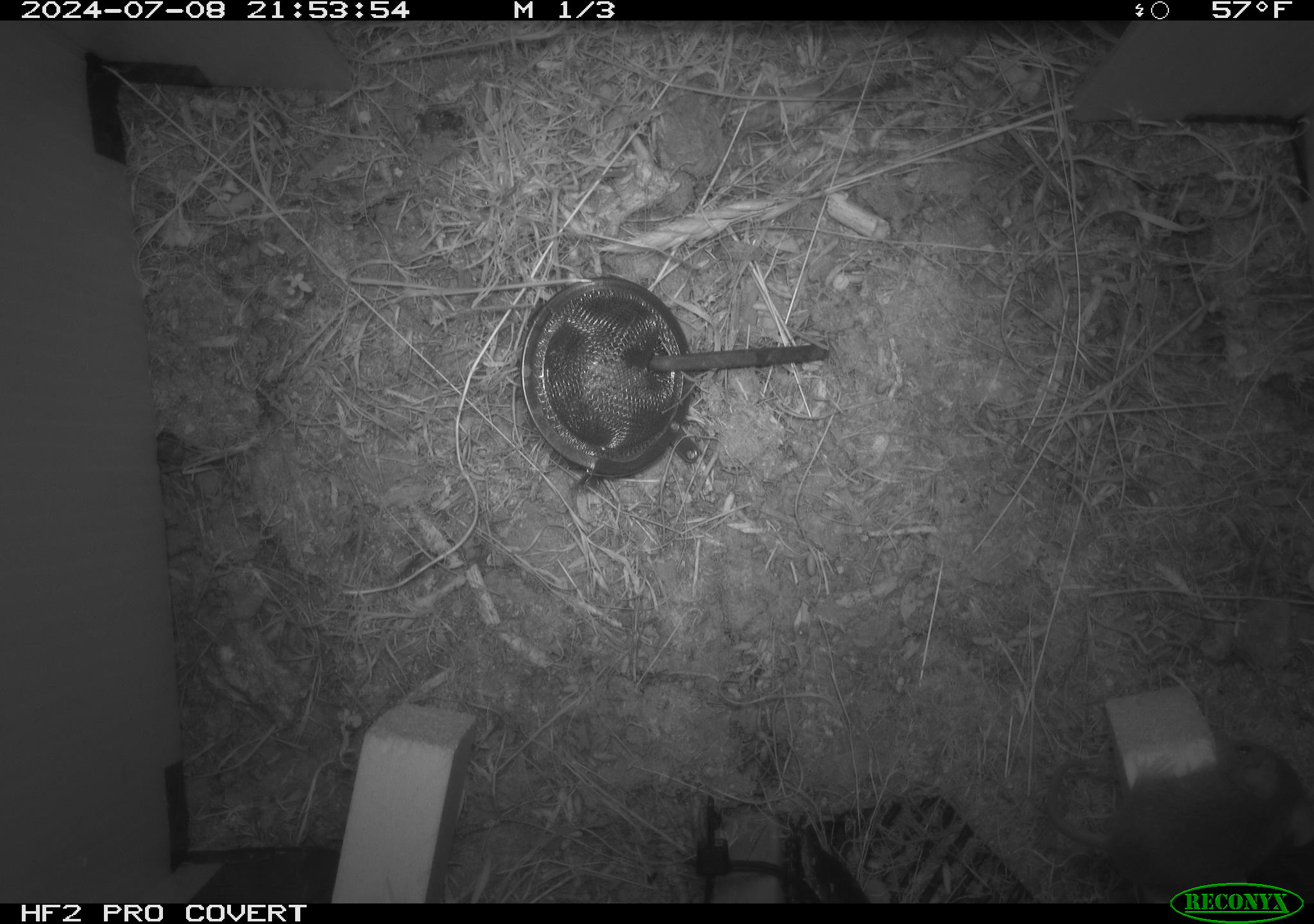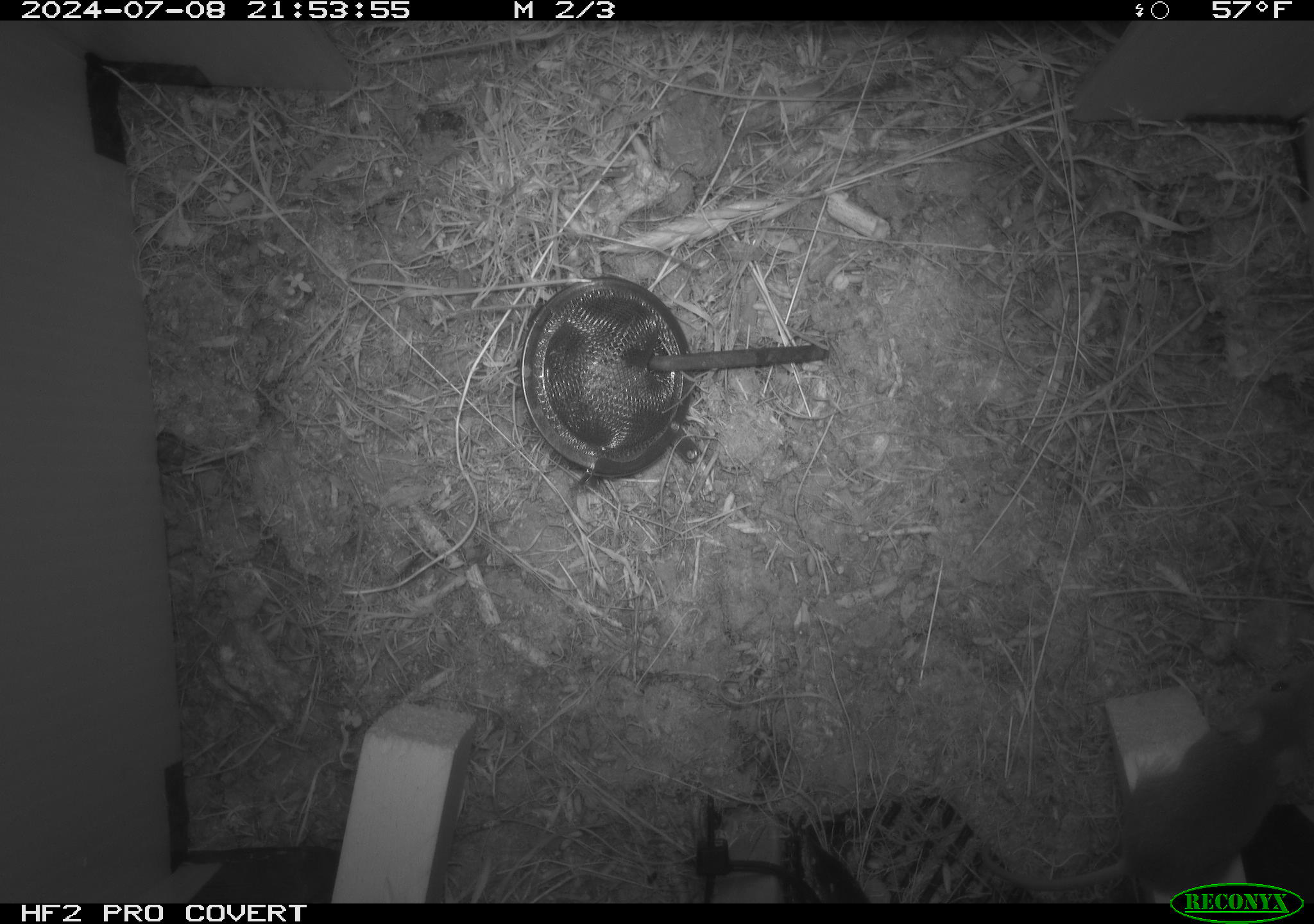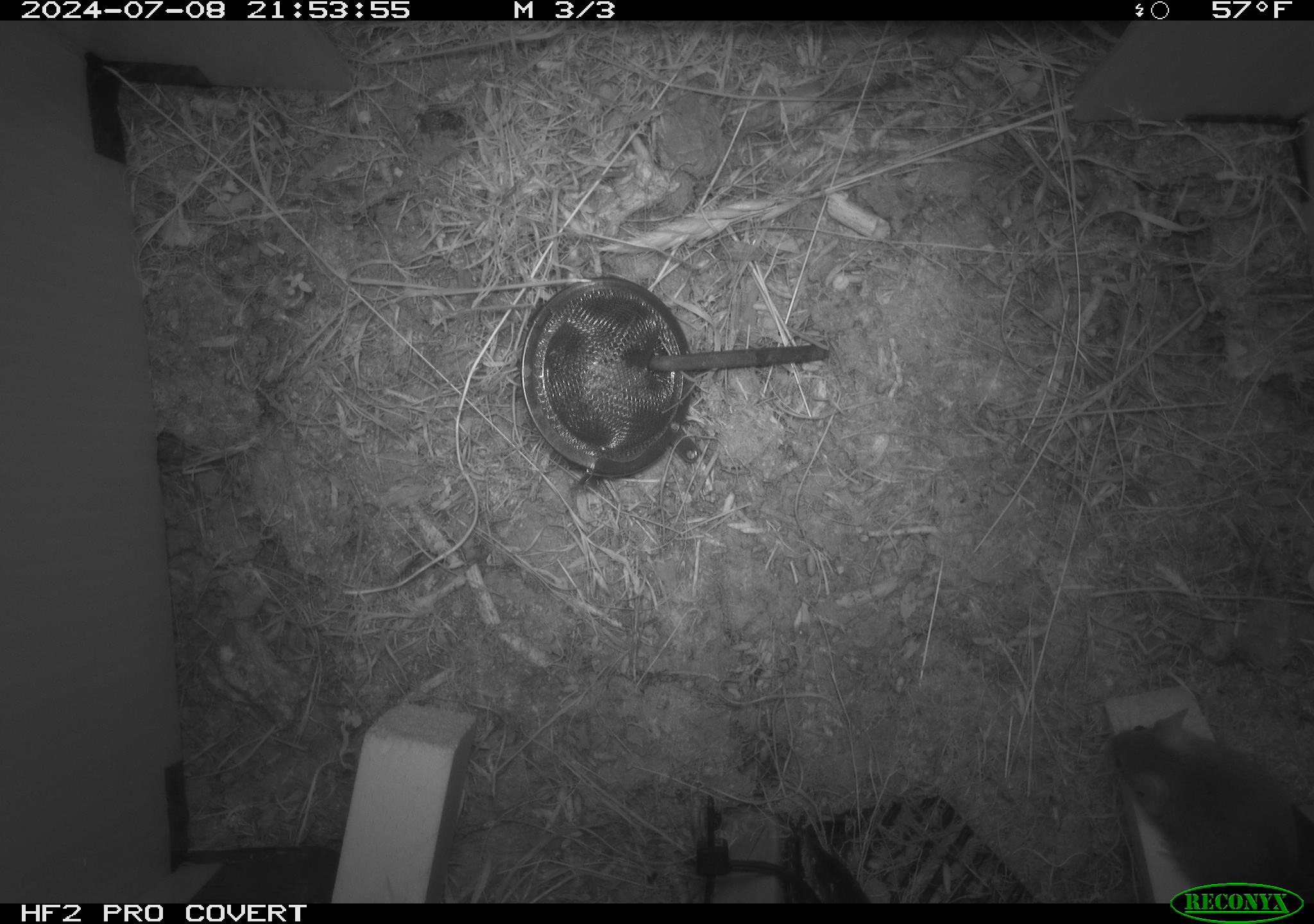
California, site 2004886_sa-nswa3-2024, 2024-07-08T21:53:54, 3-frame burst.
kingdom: Animalia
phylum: Chordata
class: Mammalia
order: Rodentia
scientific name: Rodentia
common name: rodent